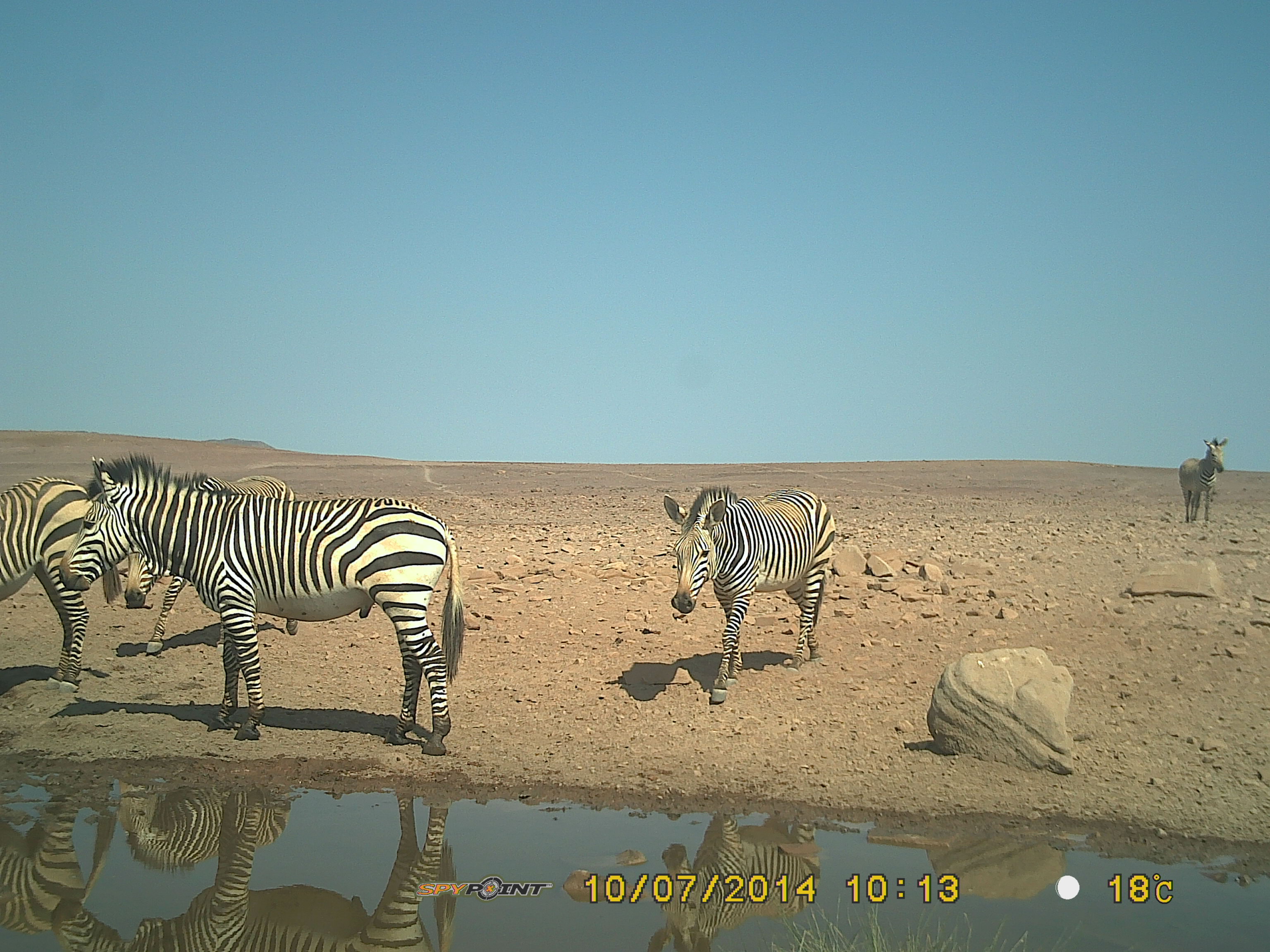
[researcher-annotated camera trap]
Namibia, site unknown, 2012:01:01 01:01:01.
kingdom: Animalia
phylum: Chordata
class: Mammalia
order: Perissodactyla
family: Equidae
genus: Equus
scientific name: Equus zebra hartmannae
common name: hartmann's mountain zebra